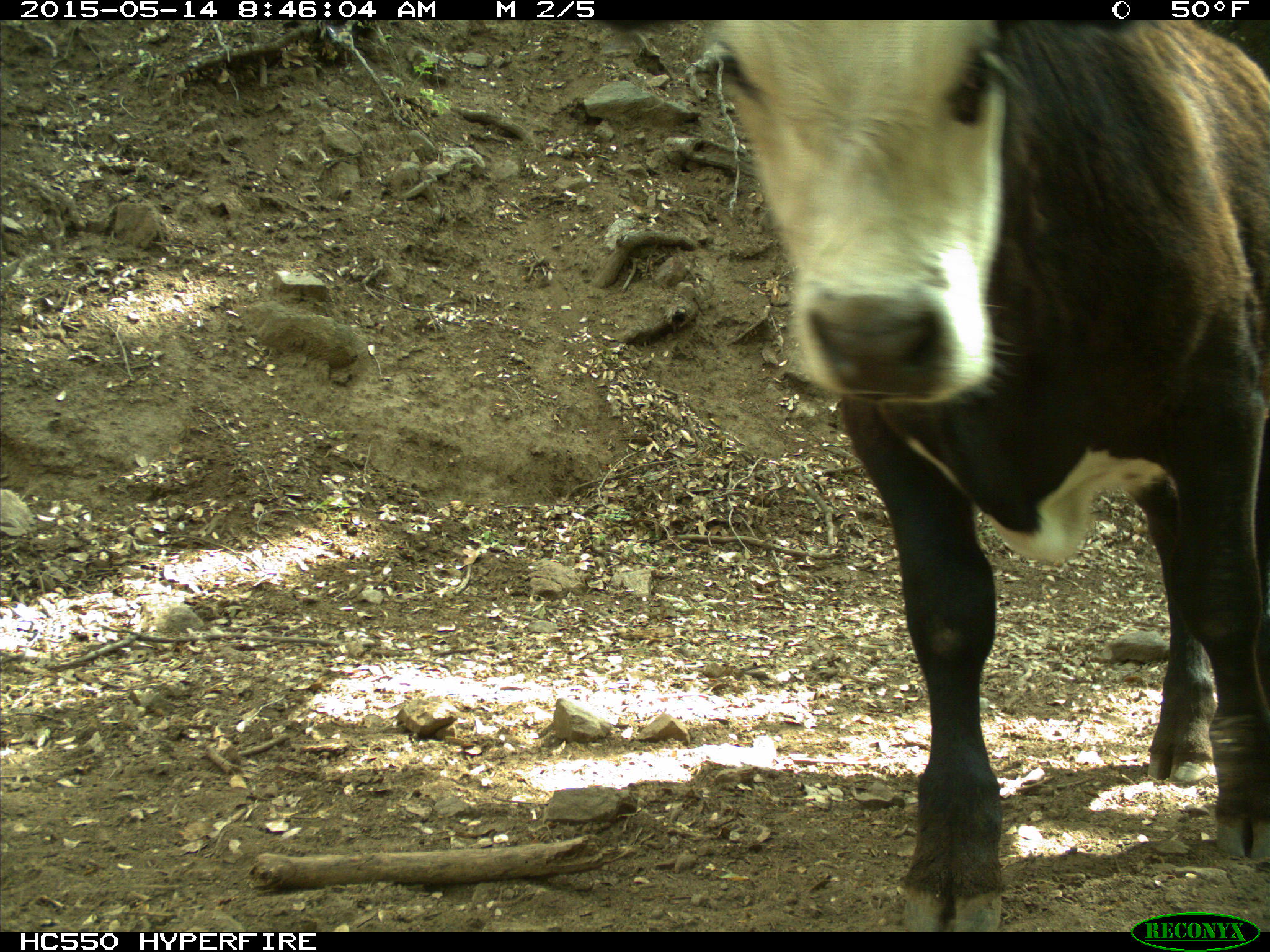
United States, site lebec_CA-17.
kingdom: Animalia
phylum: Chordata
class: Mammalia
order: Artiodactyla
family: Bovidae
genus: Bos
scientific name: Bos taurus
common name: domestic cow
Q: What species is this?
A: Bos taurus (domestic cow).